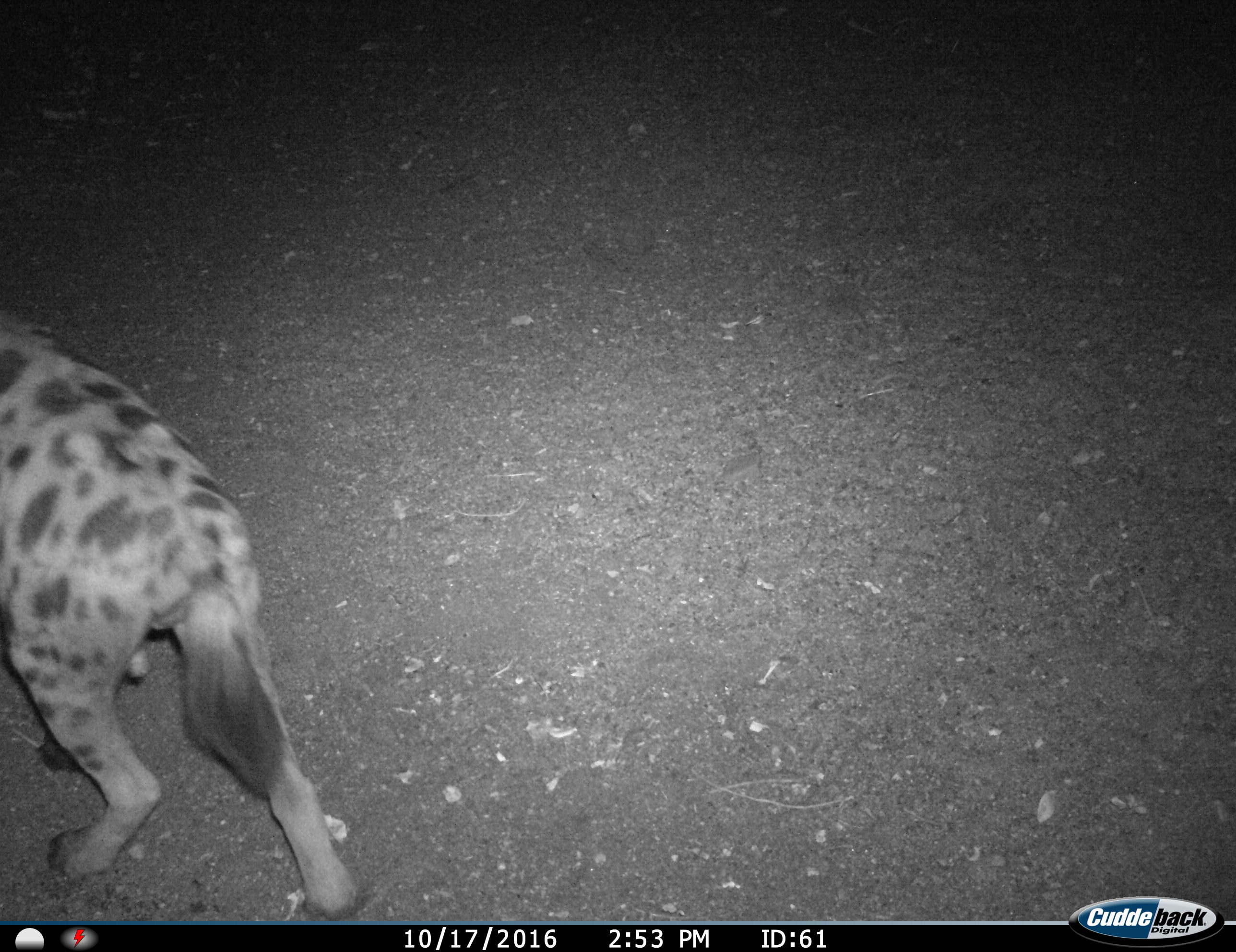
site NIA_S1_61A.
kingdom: Animalia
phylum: Chordata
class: Mammalia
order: Carnivora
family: Hyaenidae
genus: Crocuta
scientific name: Crocuta crocuta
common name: spotted hyena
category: hyenaspotted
Hyenaspotted (spotted hyena) (Crocuta crocuta), count 1. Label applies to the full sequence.